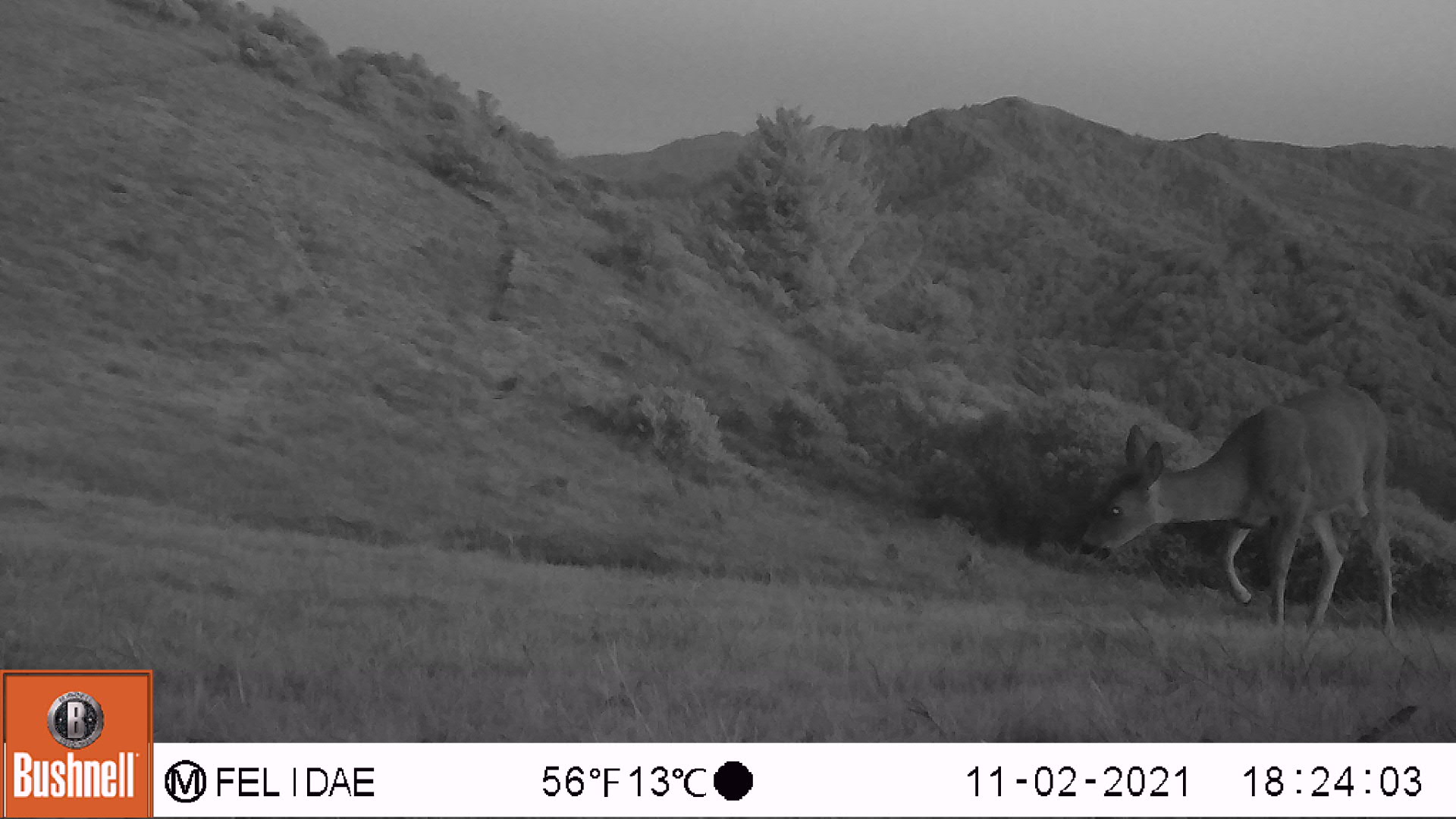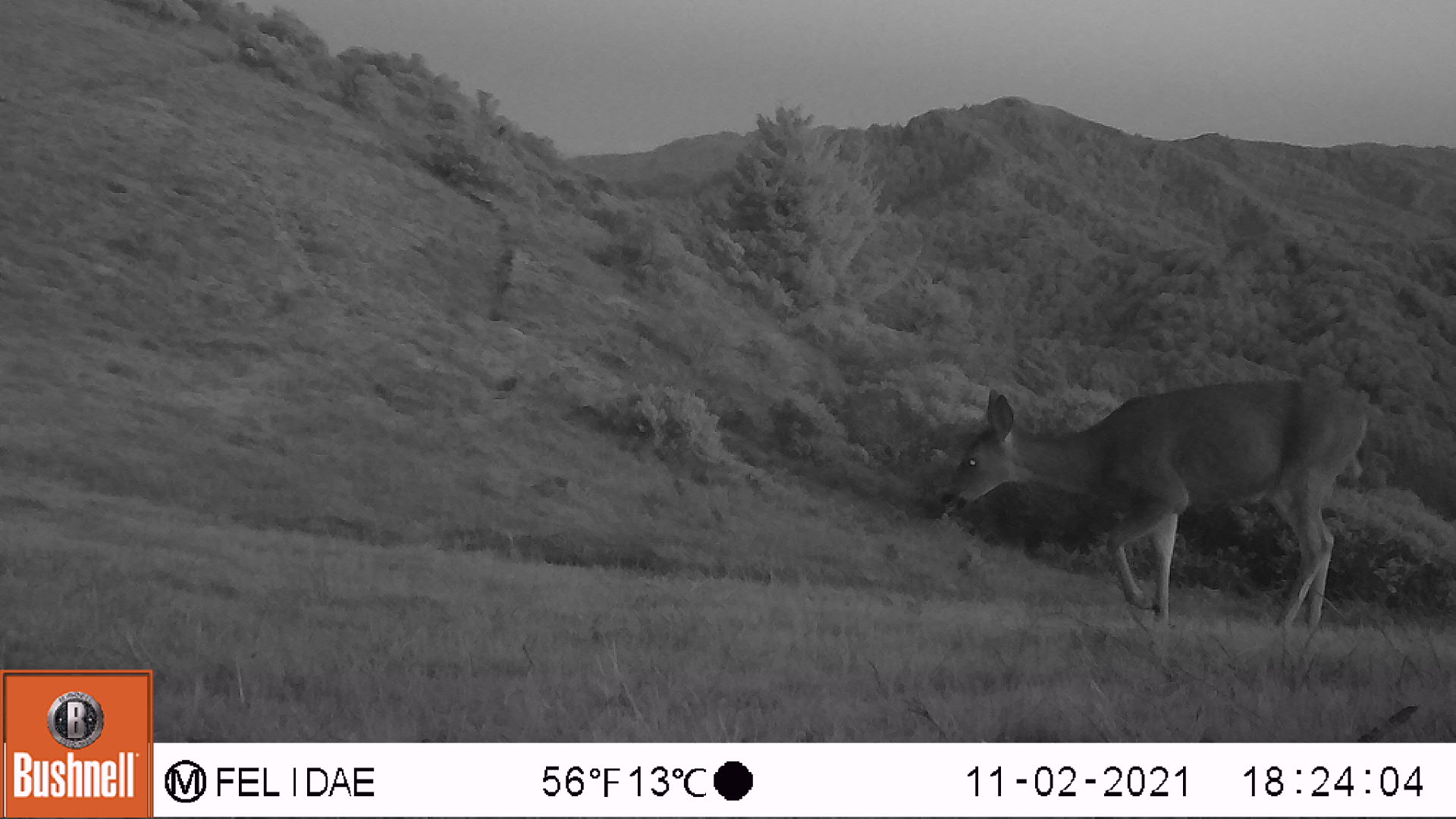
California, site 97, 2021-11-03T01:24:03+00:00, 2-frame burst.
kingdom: Animalia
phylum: Chordata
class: Mammalia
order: Artiodactyla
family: Cervidae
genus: Odocoileus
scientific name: Odocoileus hemionus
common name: mule deer